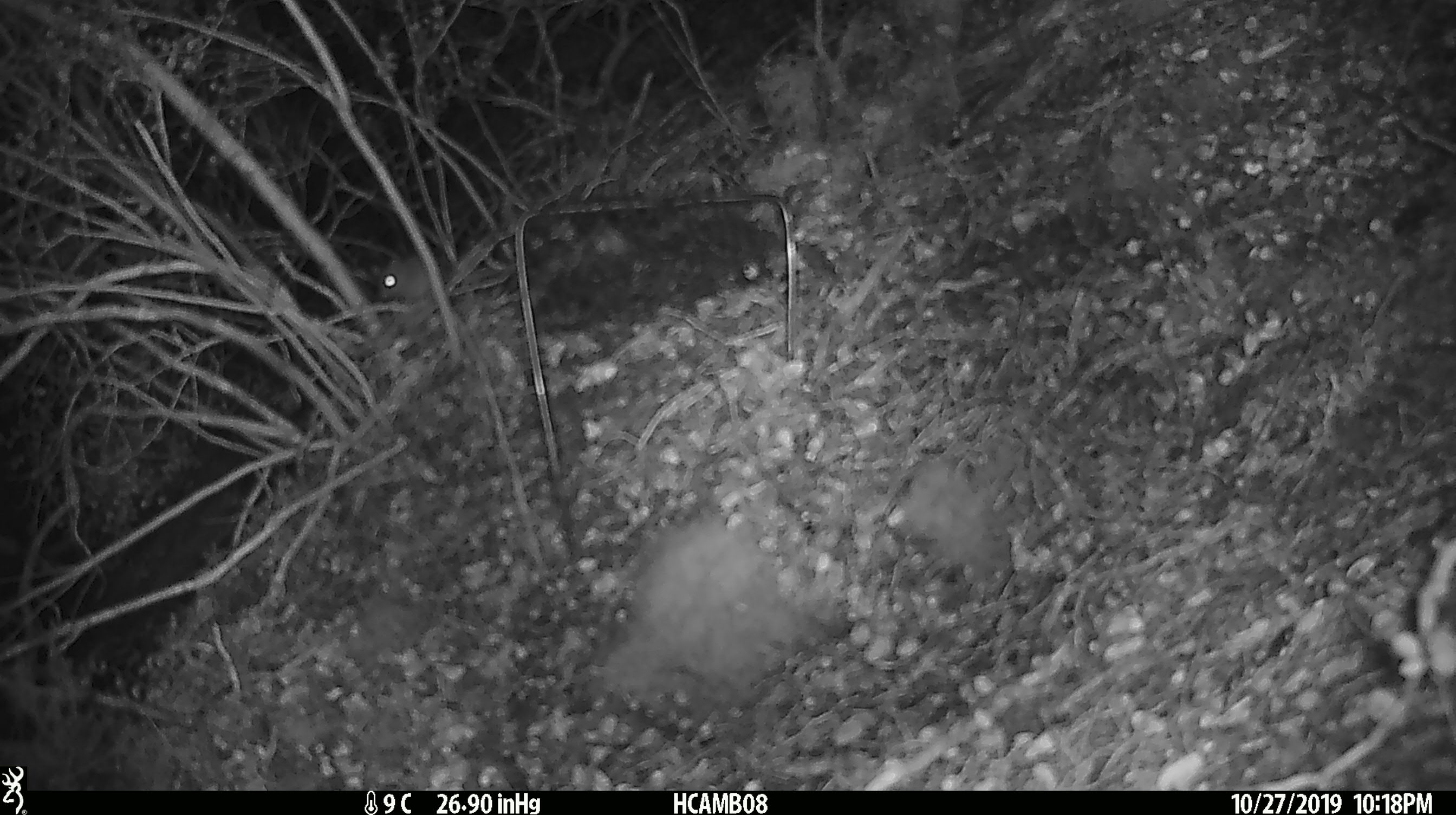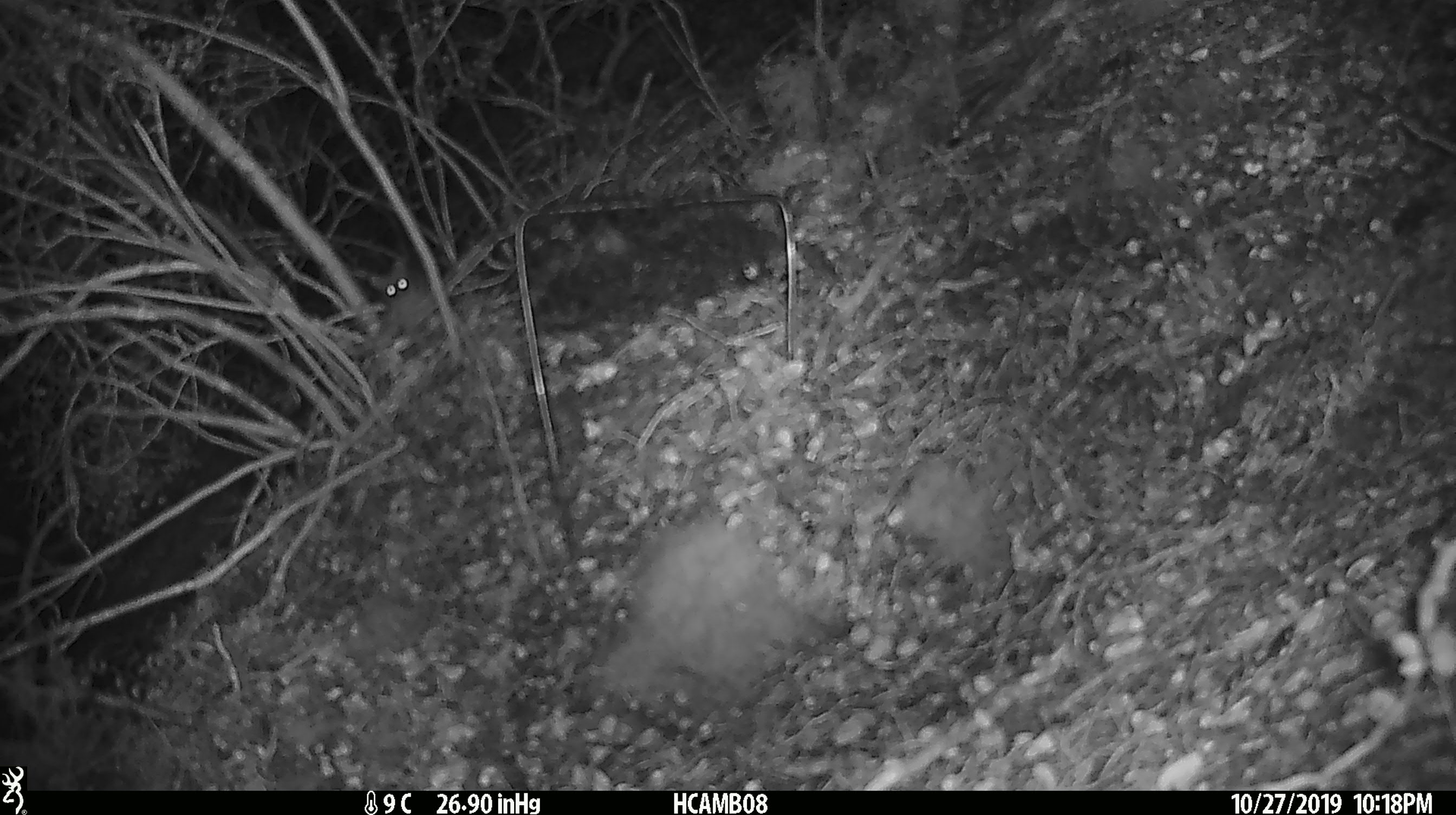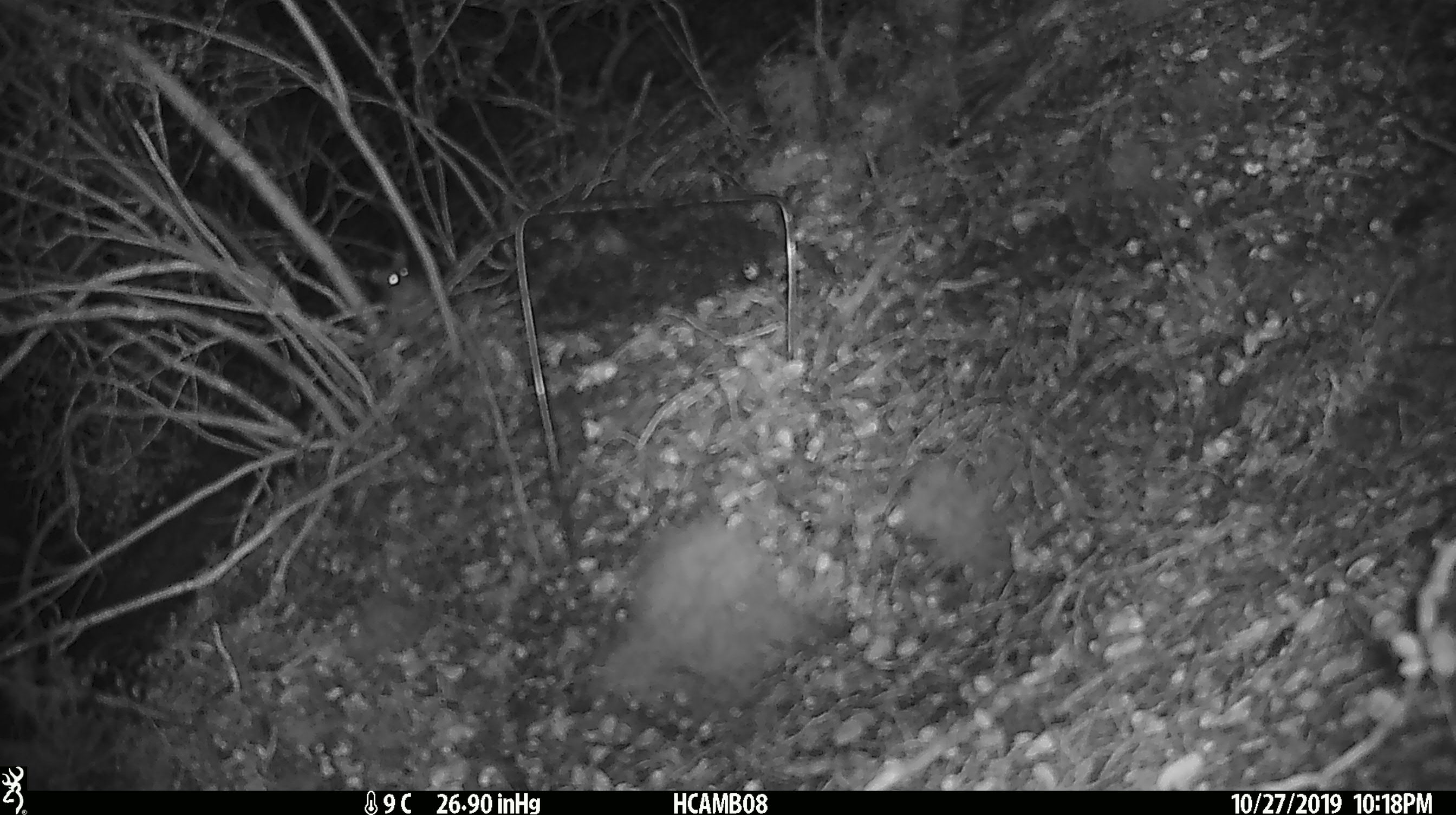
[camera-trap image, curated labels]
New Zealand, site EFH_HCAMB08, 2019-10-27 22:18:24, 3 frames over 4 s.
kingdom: Animalia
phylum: Chordata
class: Mammalia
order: Rodentia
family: Muridae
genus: Mus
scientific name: Mus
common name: mouse